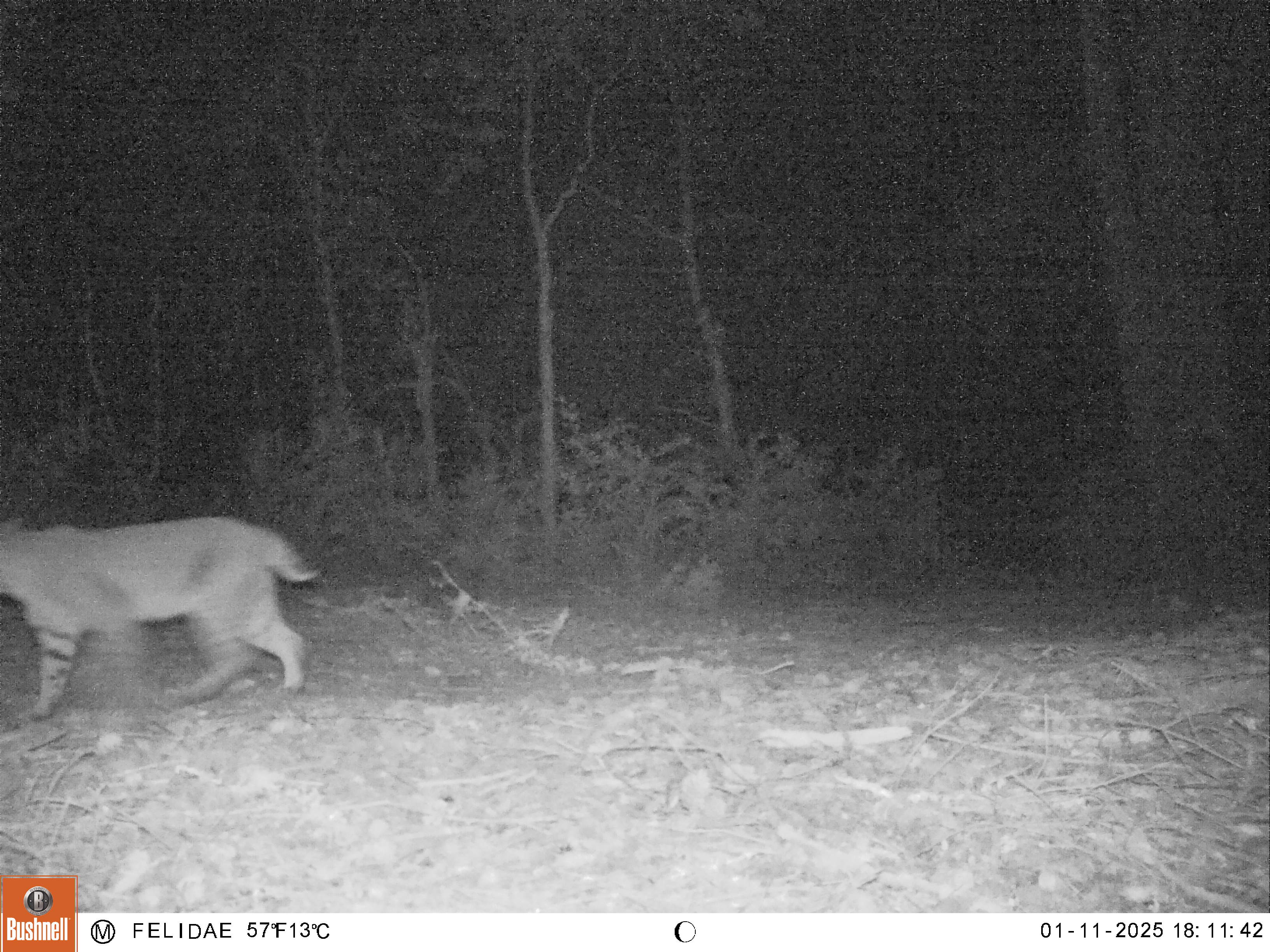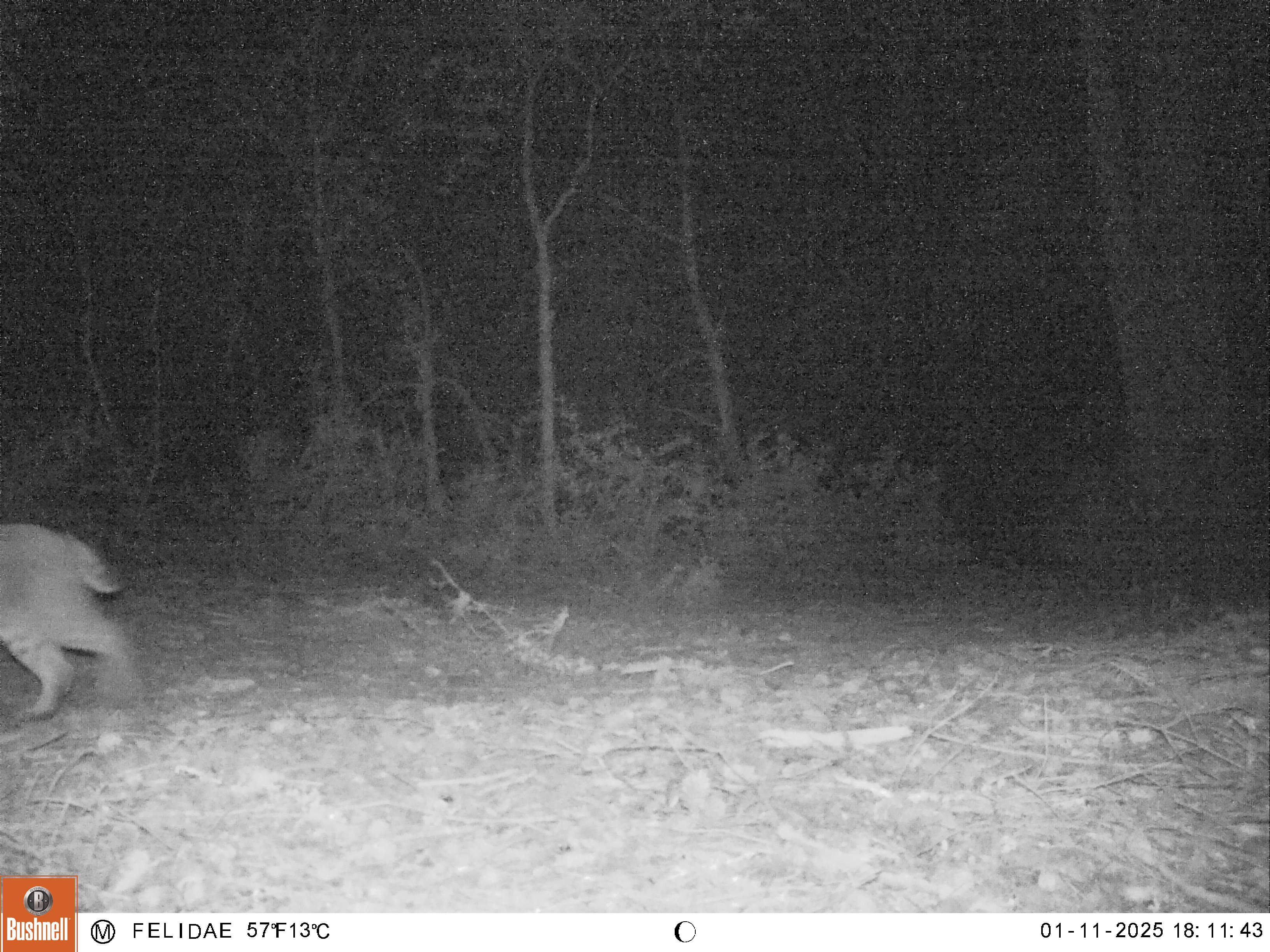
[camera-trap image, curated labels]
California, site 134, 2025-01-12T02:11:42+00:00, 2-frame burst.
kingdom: Animalia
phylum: Chordata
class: Mammalia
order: Carnivora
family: Felidae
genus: Lynx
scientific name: Lynx rufus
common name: bobcat